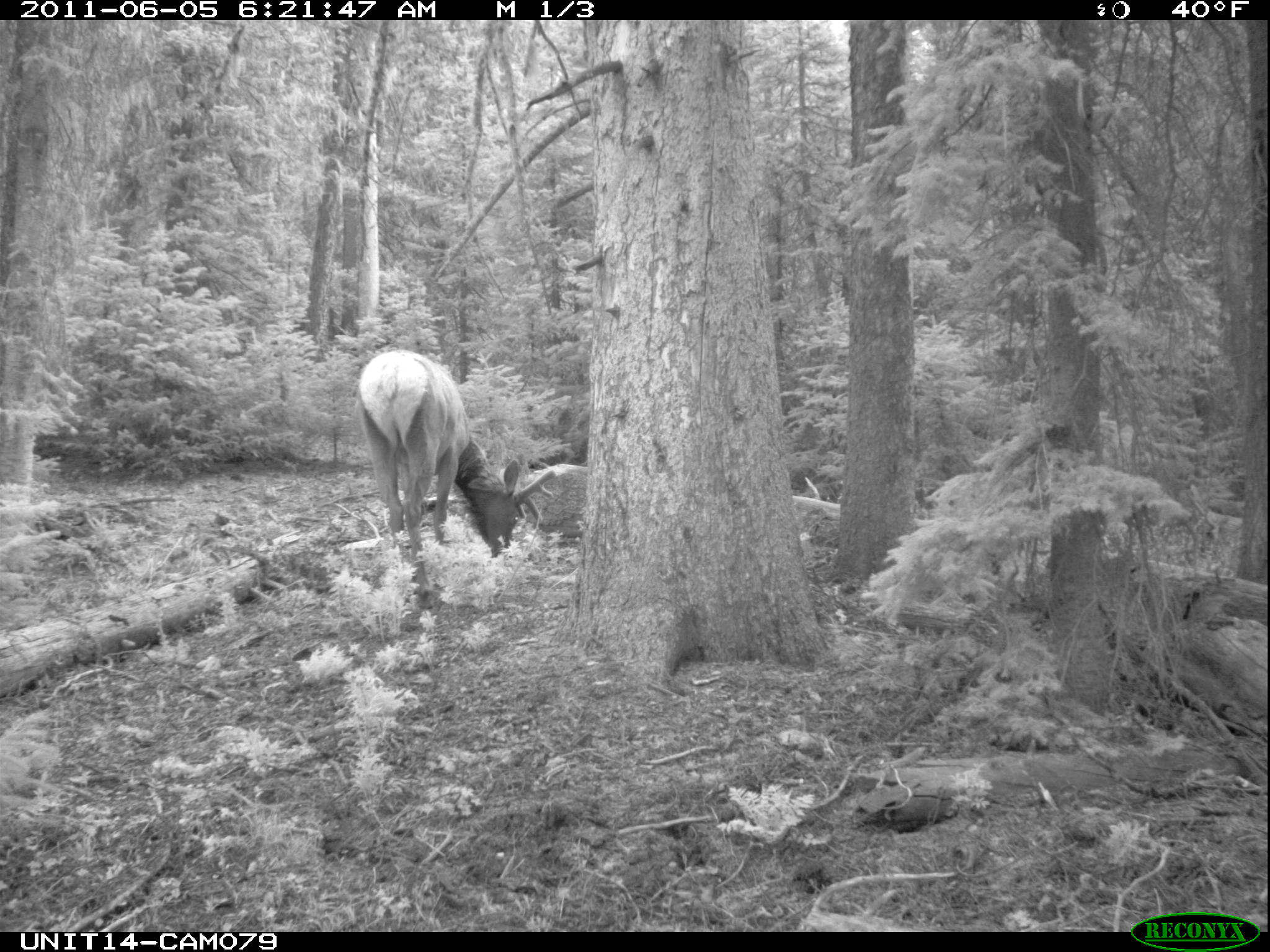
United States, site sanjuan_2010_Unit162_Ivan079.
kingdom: Animalia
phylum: Chordata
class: Mammalia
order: Artiodactyla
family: Cervidae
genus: Cervus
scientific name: Cervus elaphus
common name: red deer